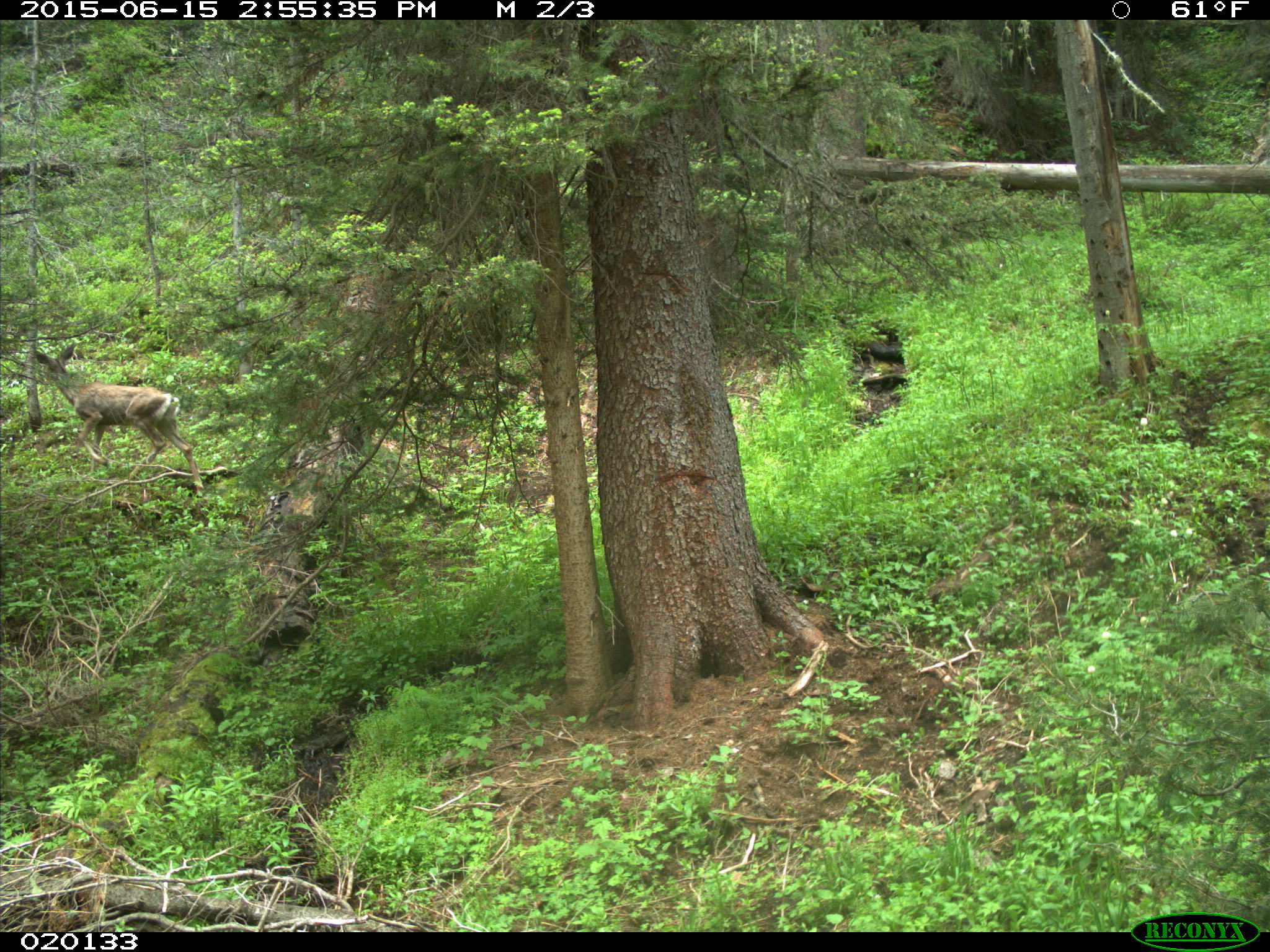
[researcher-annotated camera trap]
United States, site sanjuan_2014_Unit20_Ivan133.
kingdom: Animalia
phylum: Chordata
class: Mammalia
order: Artiodactyla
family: Cervidae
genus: Odocoileus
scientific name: Odocoileus hemionus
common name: mule deer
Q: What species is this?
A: Odocoileus hemionus (mule deer).